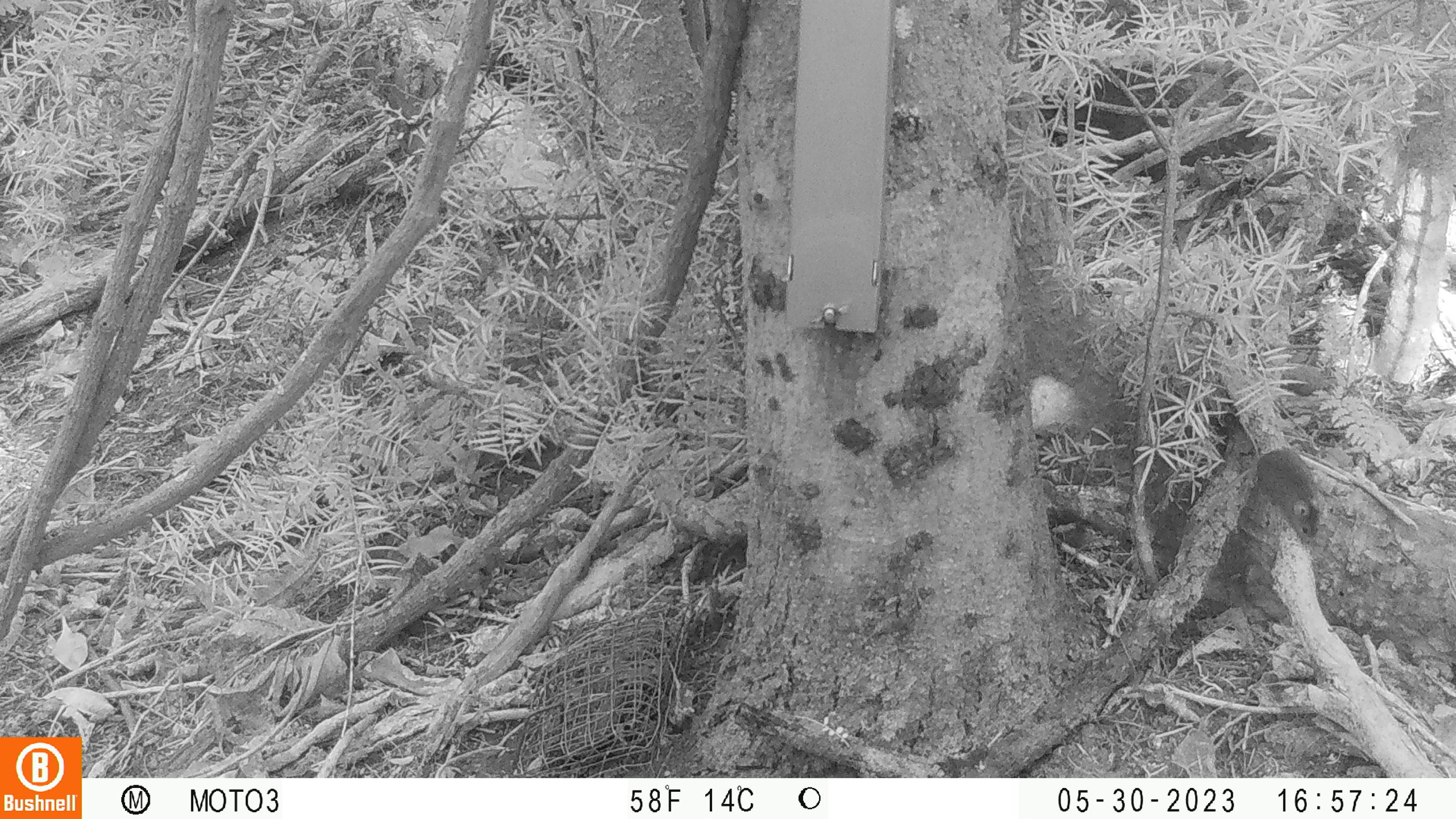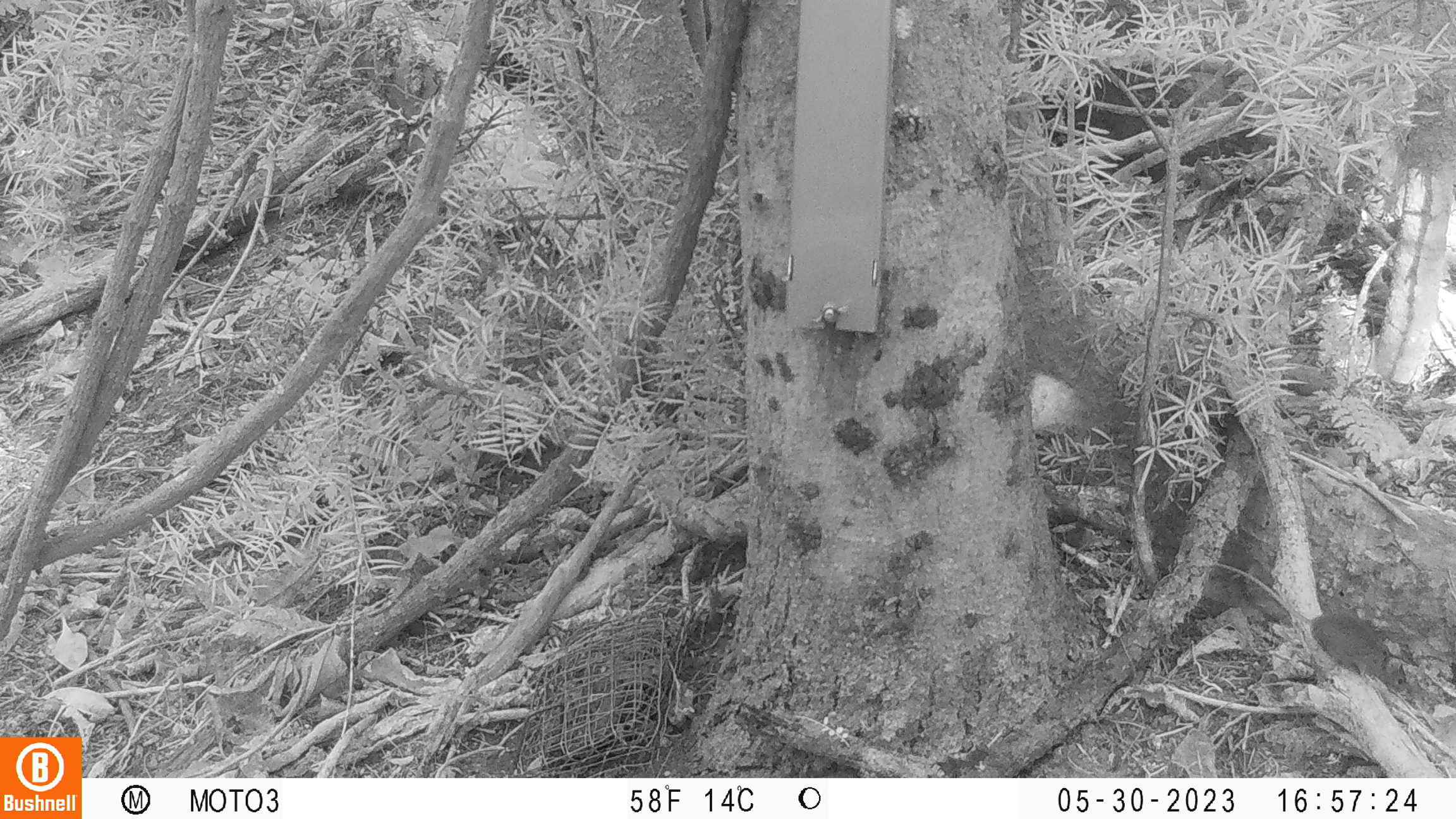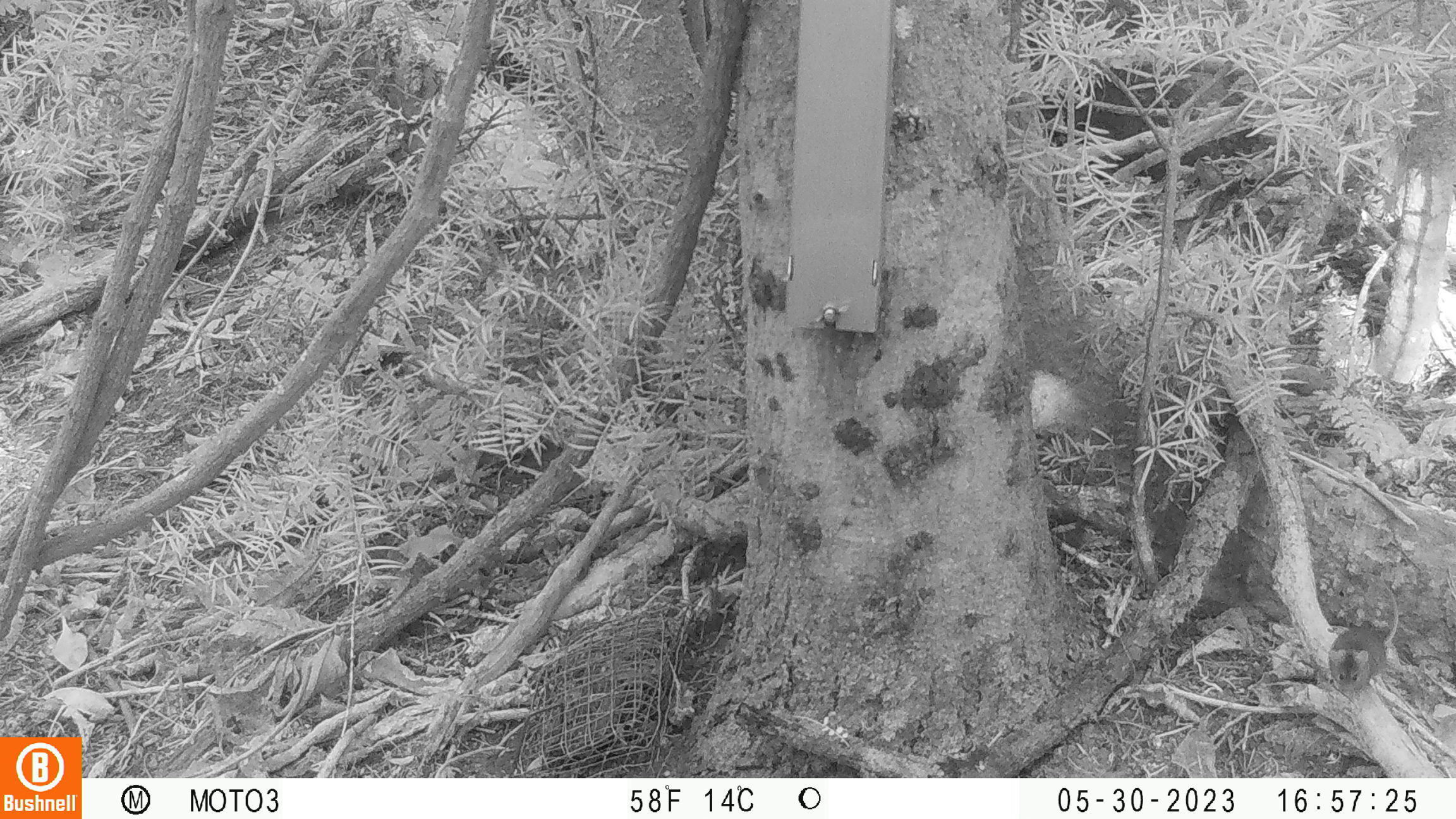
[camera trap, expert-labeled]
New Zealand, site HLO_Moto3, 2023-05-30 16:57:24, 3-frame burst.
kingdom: Animalia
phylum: Chordata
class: Mammalia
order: Rodentia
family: Muridae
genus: Mus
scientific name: Mus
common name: mouse